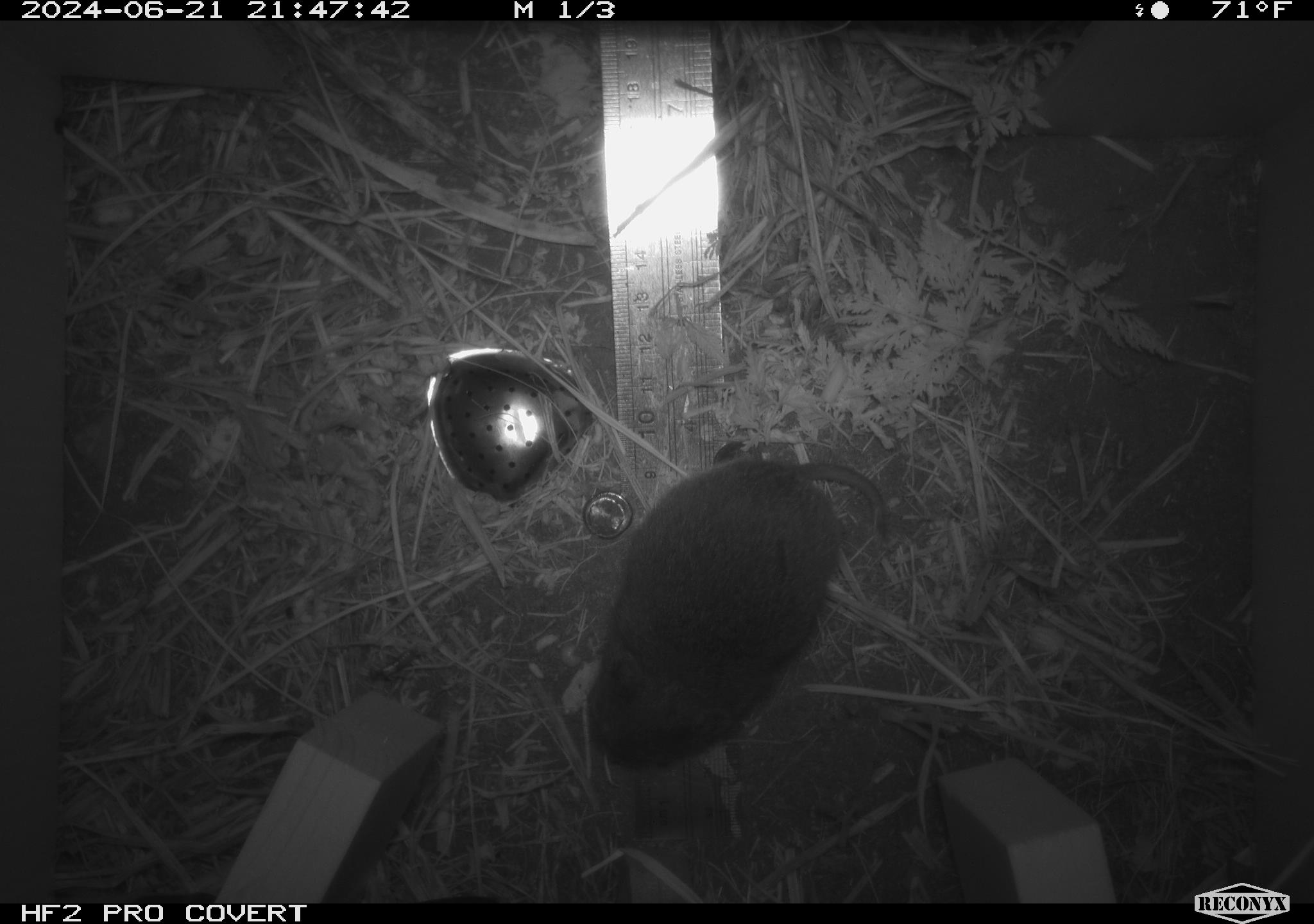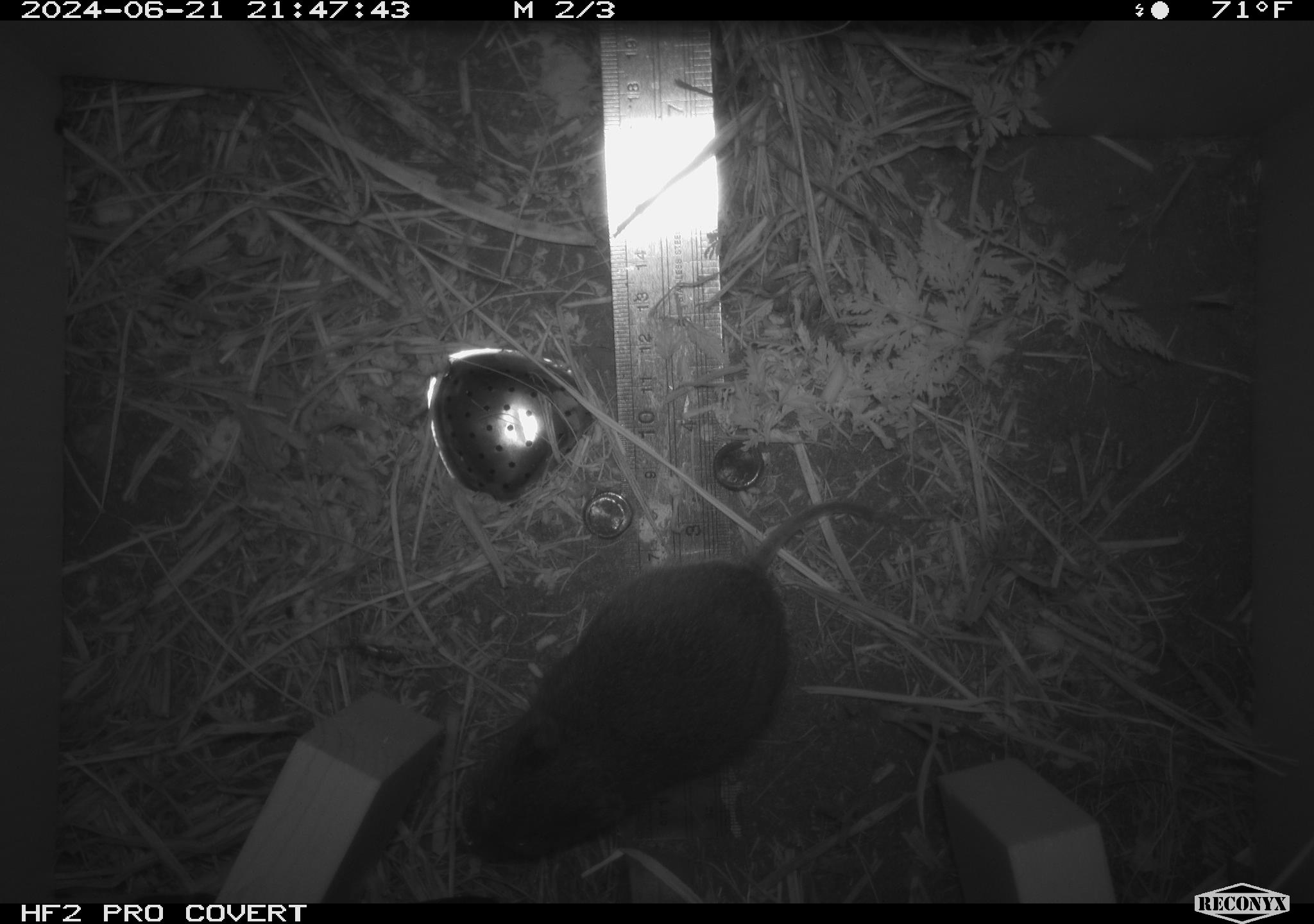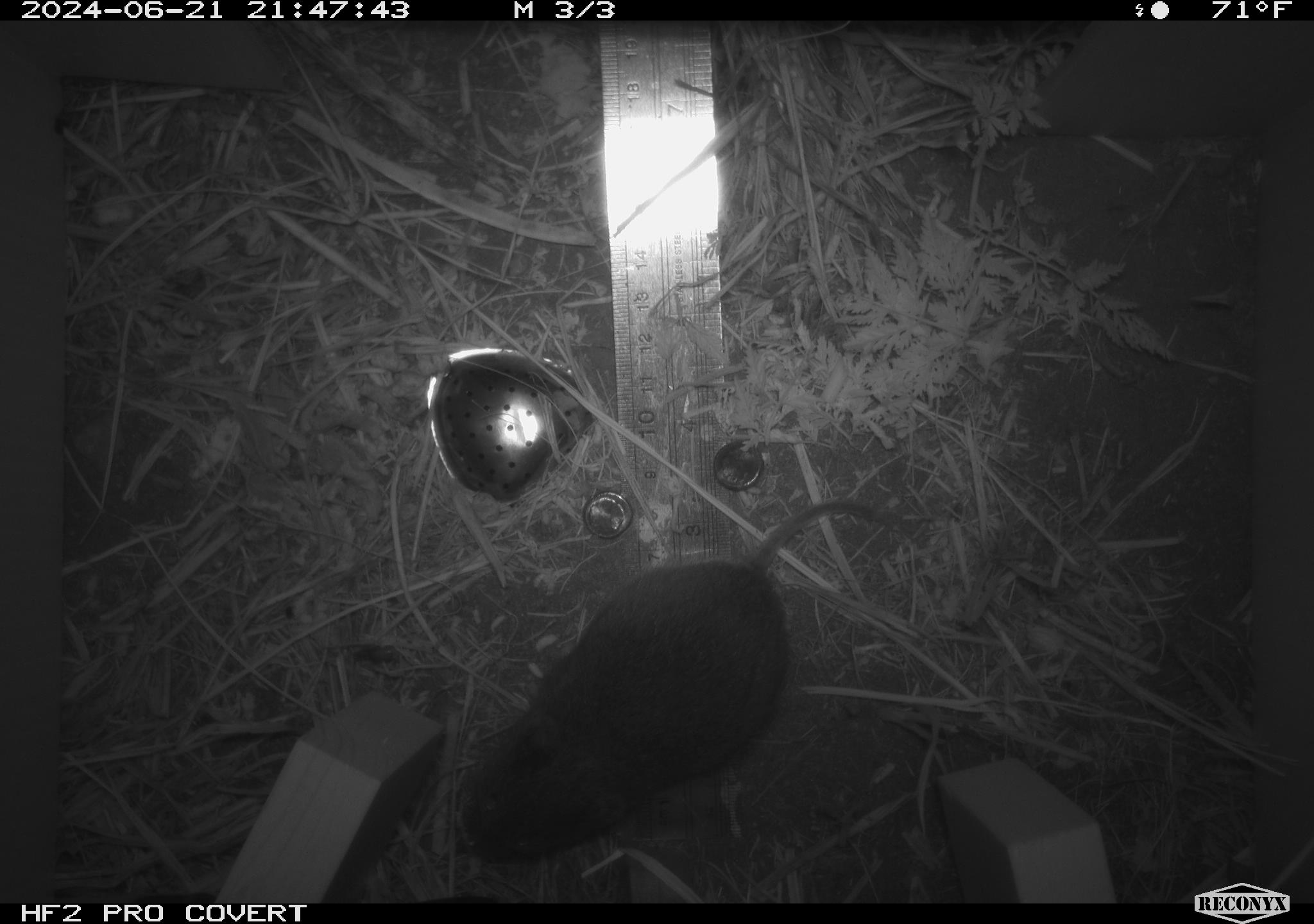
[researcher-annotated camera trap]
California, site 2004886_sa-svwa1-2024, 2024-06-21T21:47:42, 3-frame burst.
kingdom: Animalia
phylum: Chordata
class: Mammalia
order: Rodentia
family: Cricetidae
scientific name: Arvicolinae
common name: voles, lemmings, and muskrats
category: arvicolinae subfamily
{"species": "arvicolinae subfamily (voles, lemmings, and muskrats) (Arvicolinae)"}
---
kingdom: Animalia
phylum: Arthropoda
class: Malacostraca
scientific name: Malacostraca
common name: amphipods, crabs, isopods, krill, lobsters and shrimps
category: malacostracan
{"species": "malacostracan (amphipods, crabs, isopods, krill, lobsters and shrimps) (Malacostraca)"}